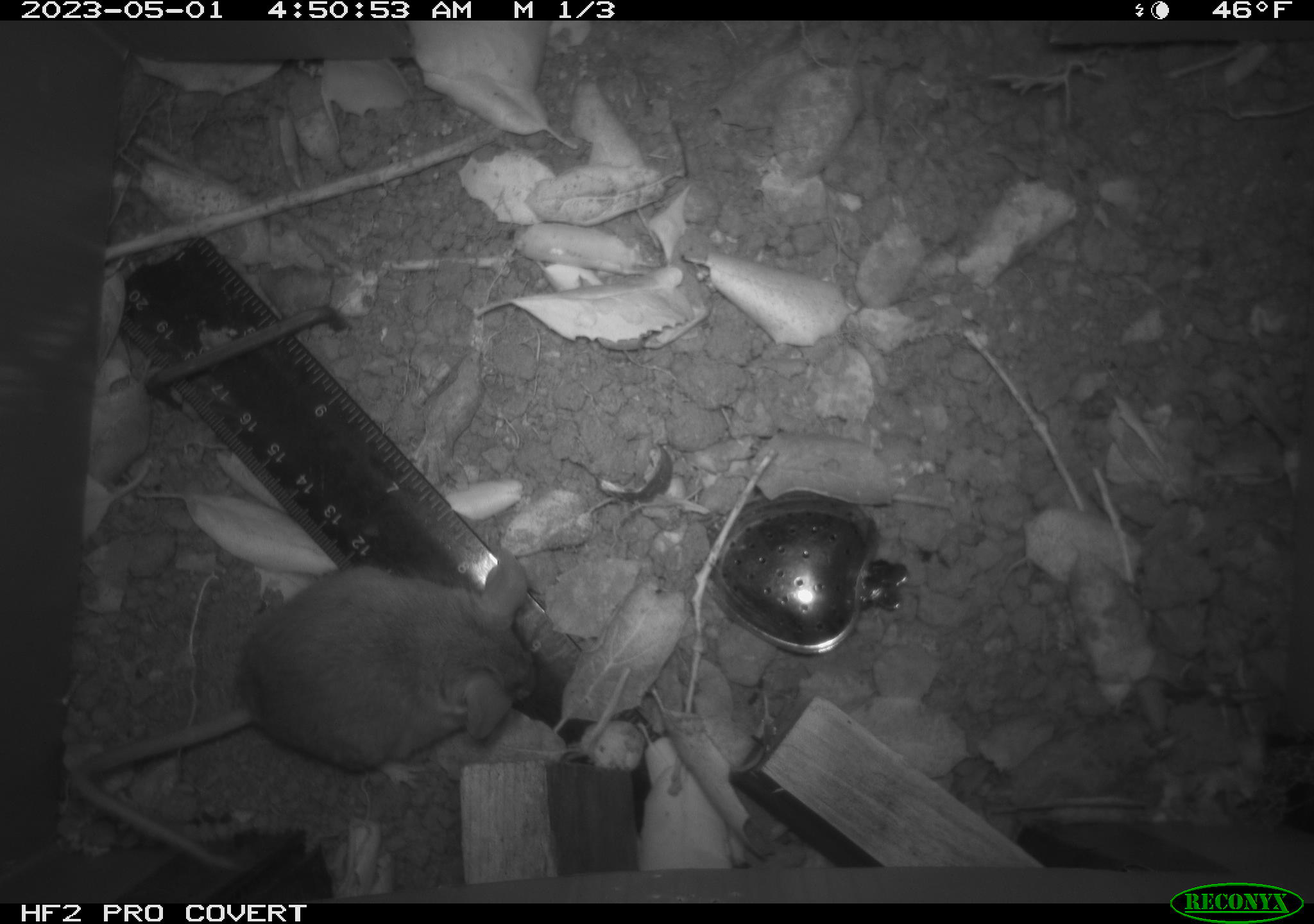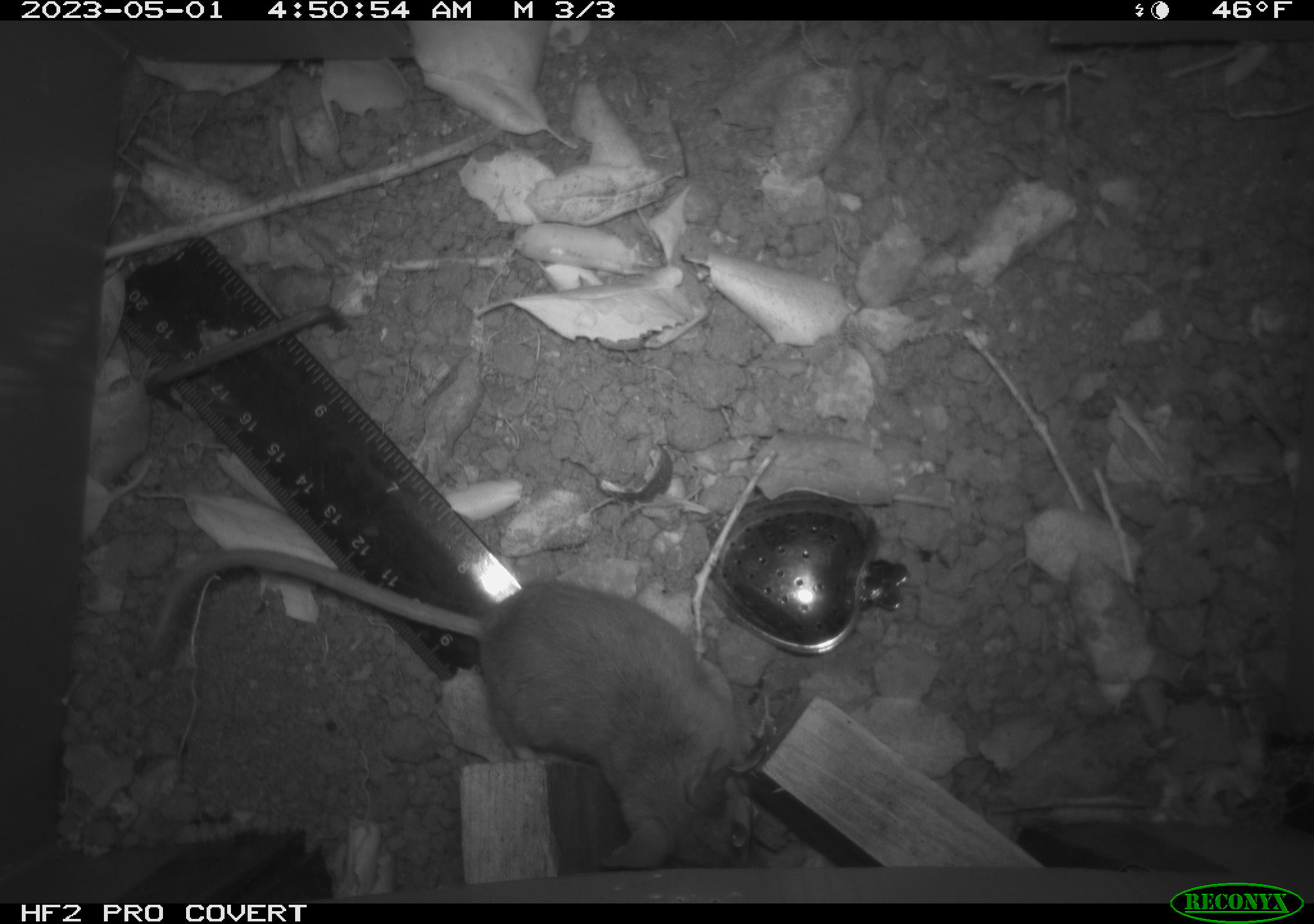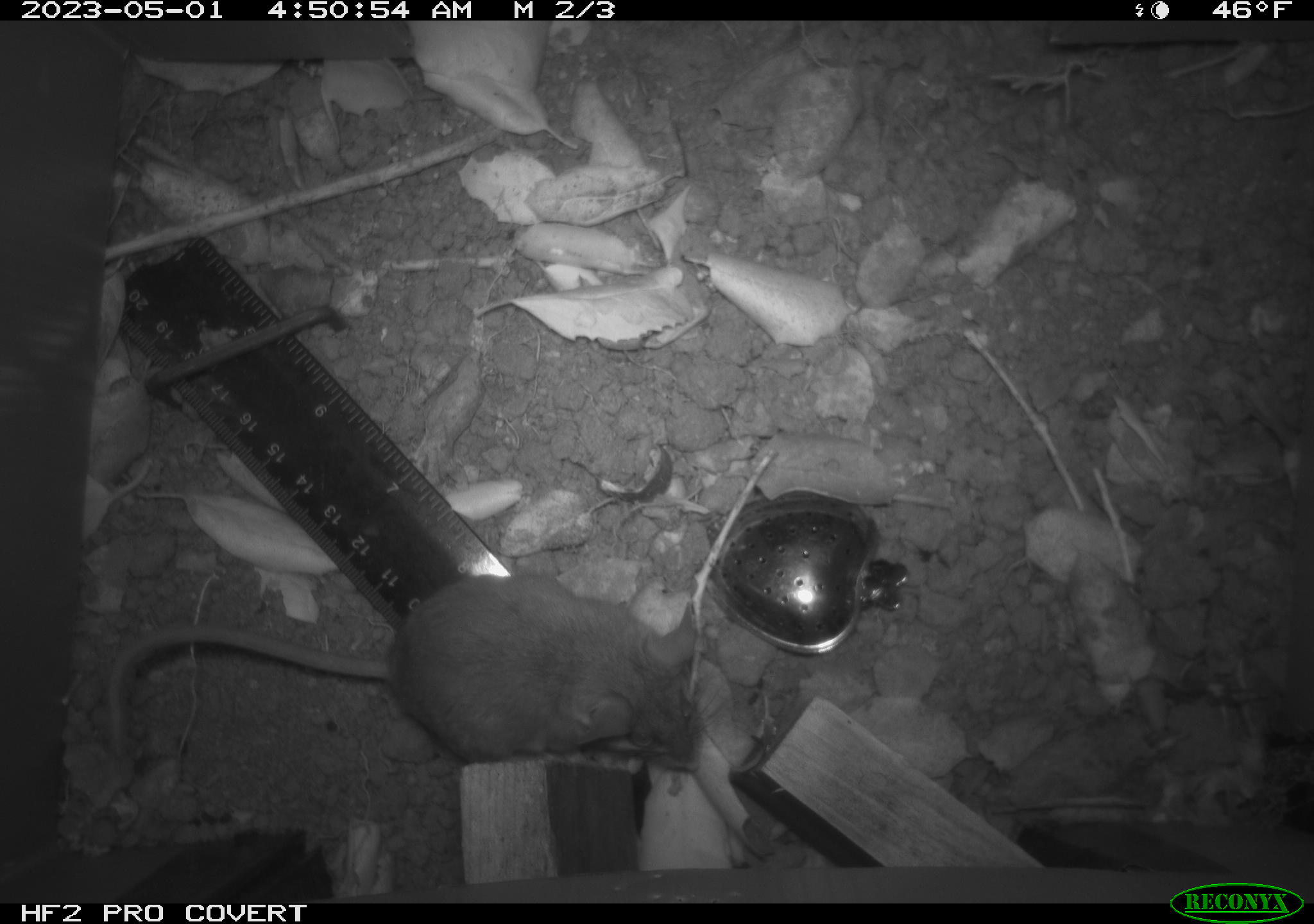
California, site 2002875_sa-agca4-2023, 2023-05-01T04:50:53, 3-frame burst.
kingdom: Animalia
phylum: Chordata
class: Mammalia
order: Rodentia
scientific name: Rodentia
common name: mouse species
Mouse species (Rodentia).